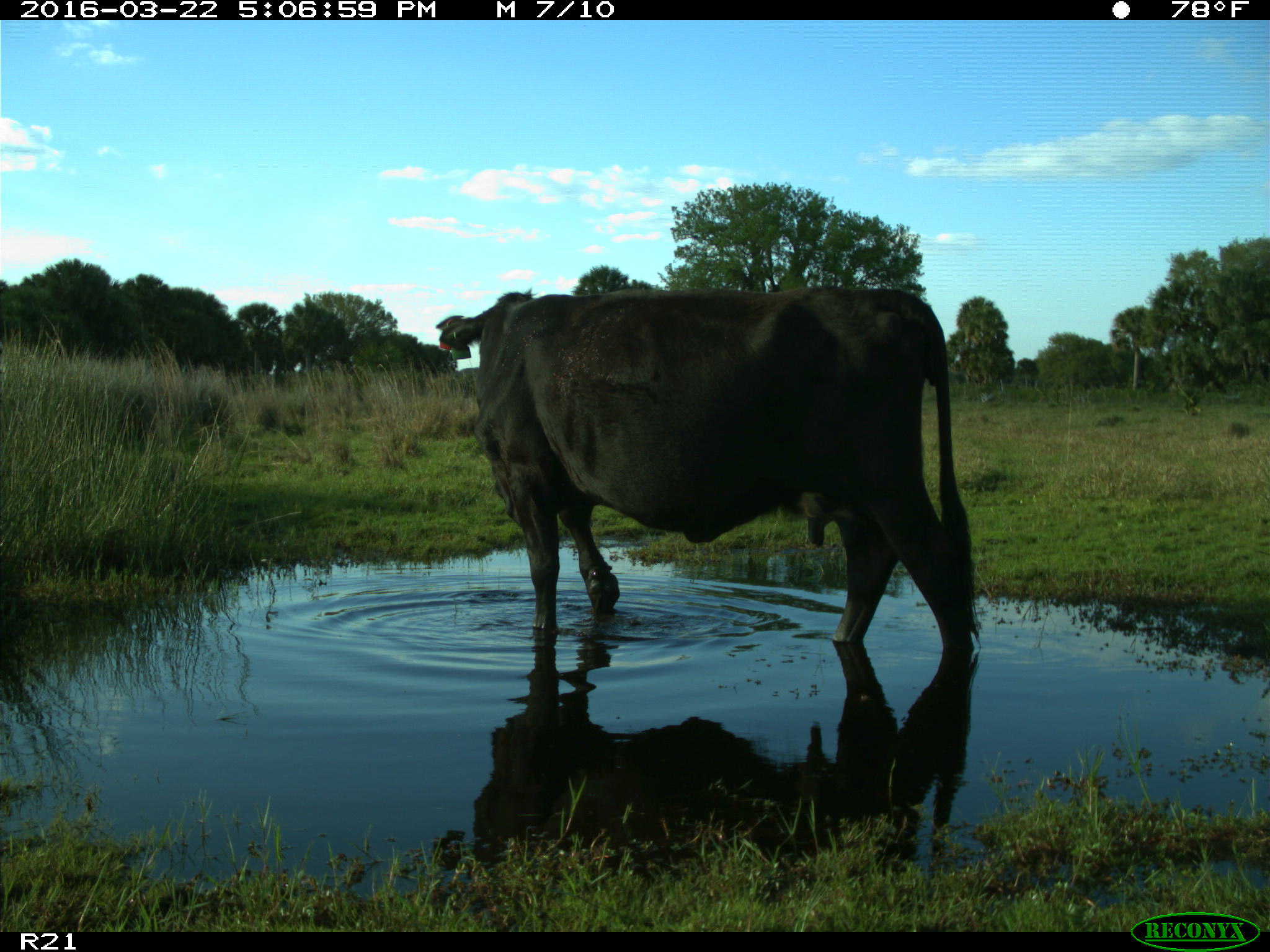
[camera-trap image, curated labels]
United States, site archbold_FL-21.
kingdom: Animalia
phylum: Chordata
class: Mammalia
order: Artiodactyla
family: Bovidae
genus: Bos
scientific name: Bos taurus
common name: domestic cow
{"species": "Bos taurus (domestic cow)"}